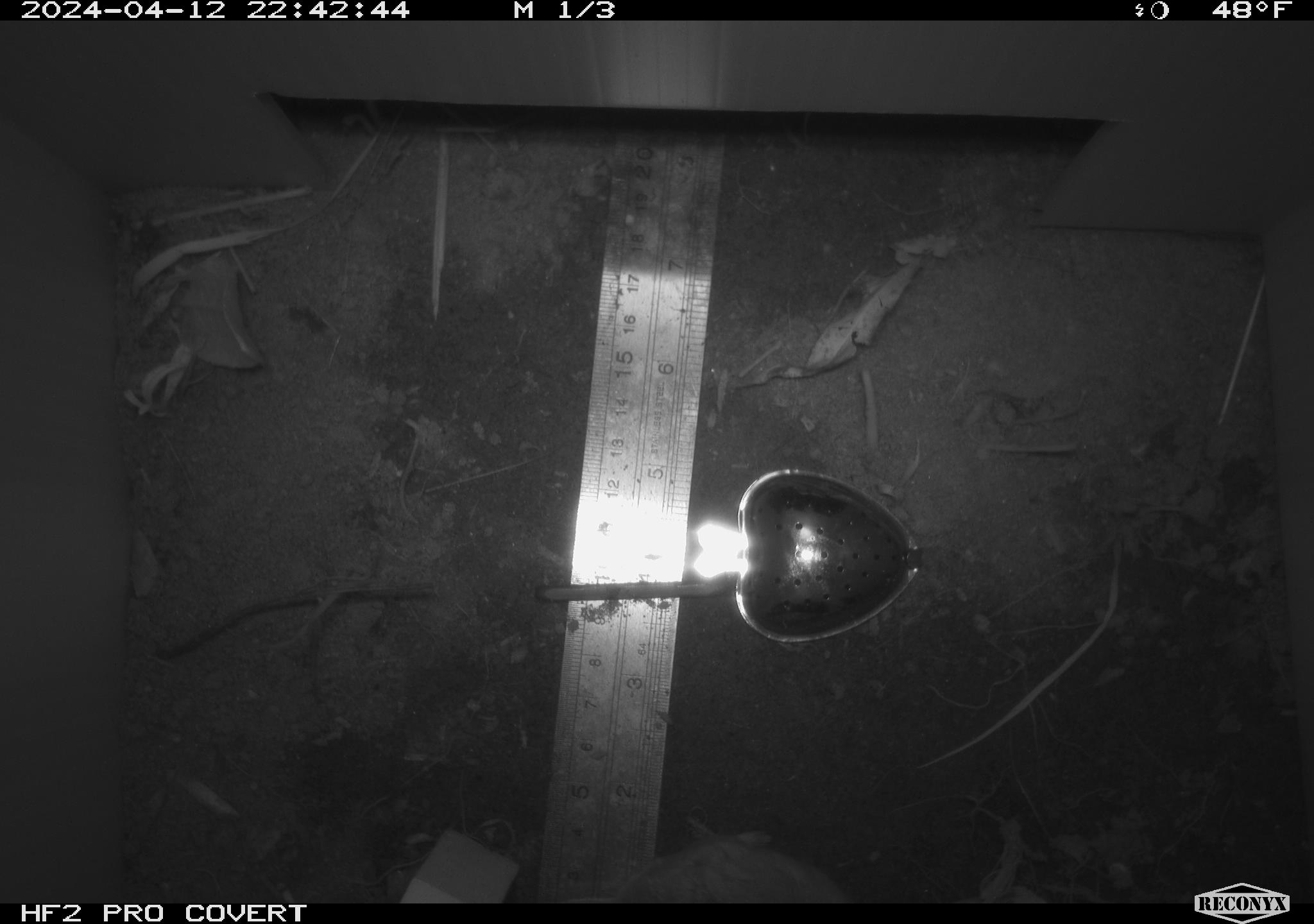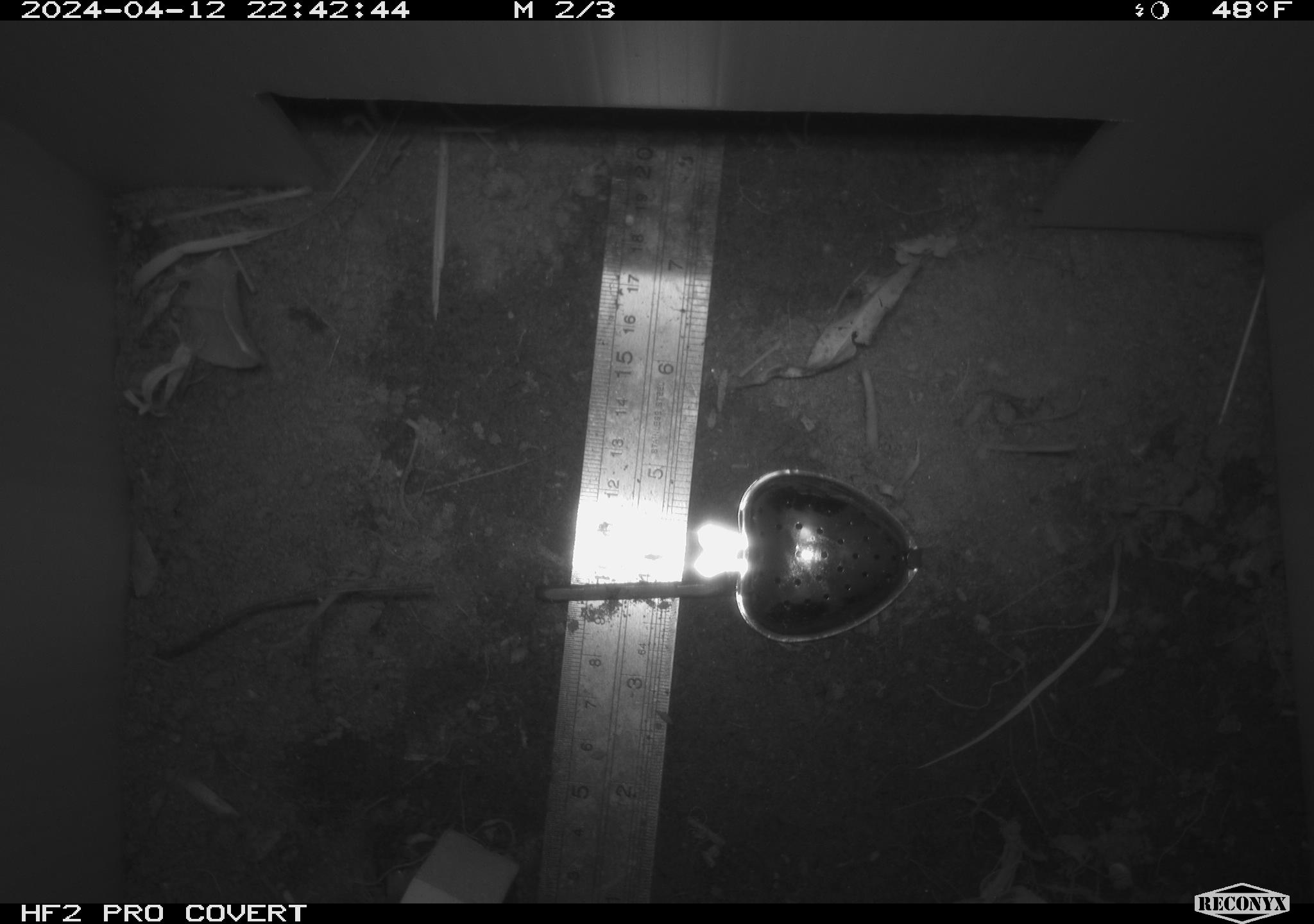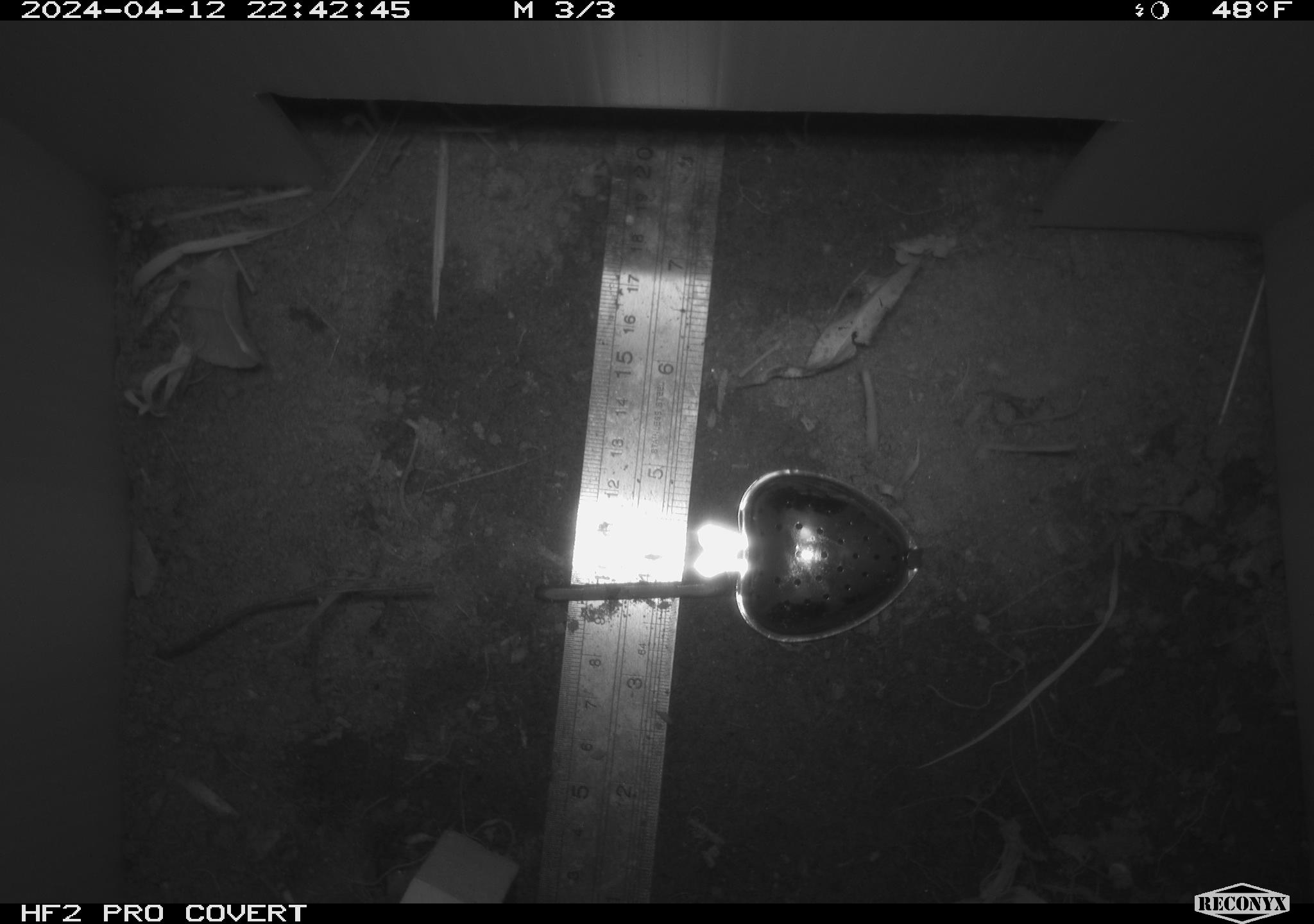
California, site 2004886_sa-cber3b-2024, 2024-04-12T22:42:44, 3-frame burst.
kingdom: Animalia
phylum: Chordata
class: Mammalia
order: Rodentia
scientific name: Rodentia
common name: mouse species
Mouse species (Rodentia).